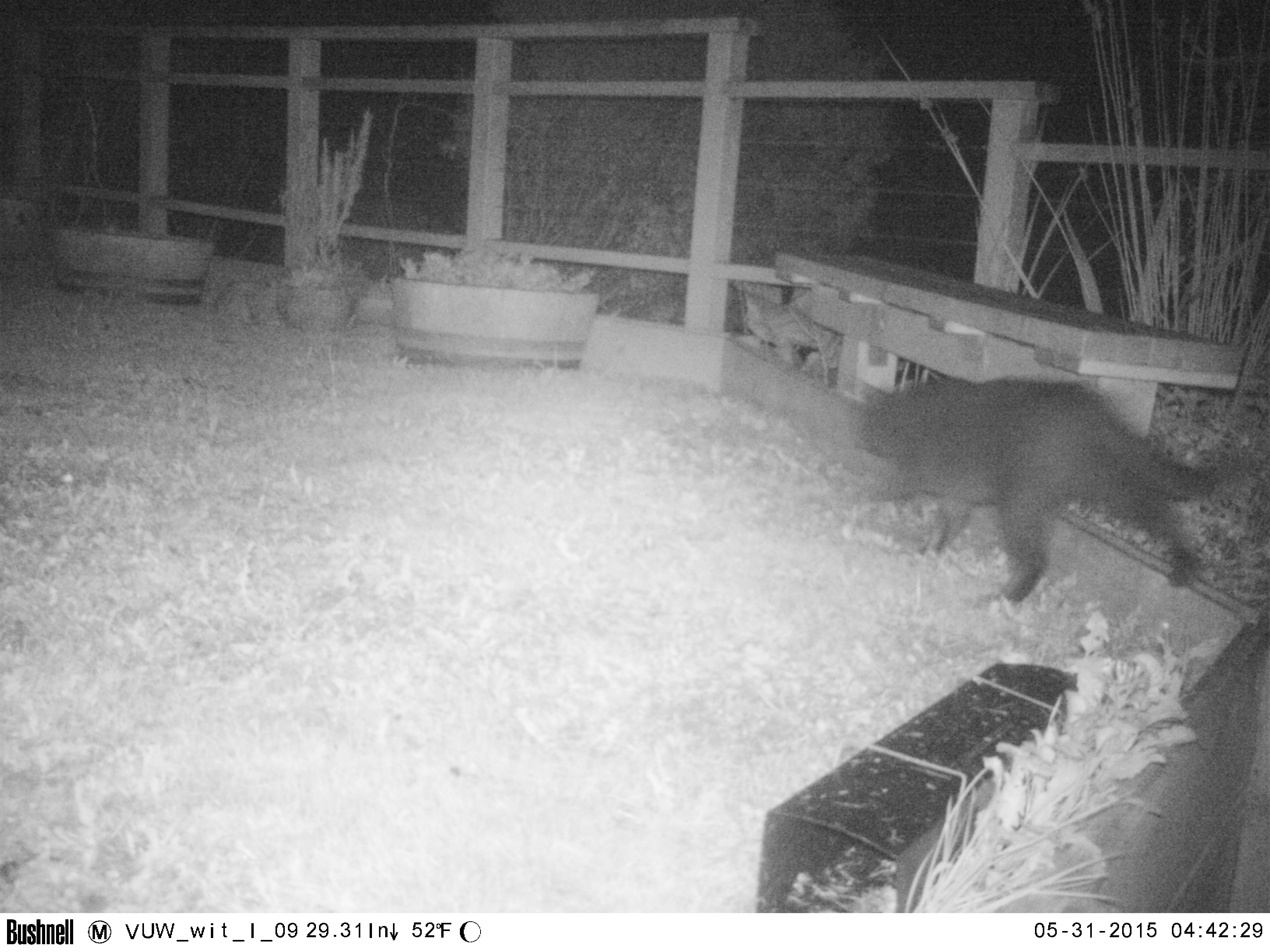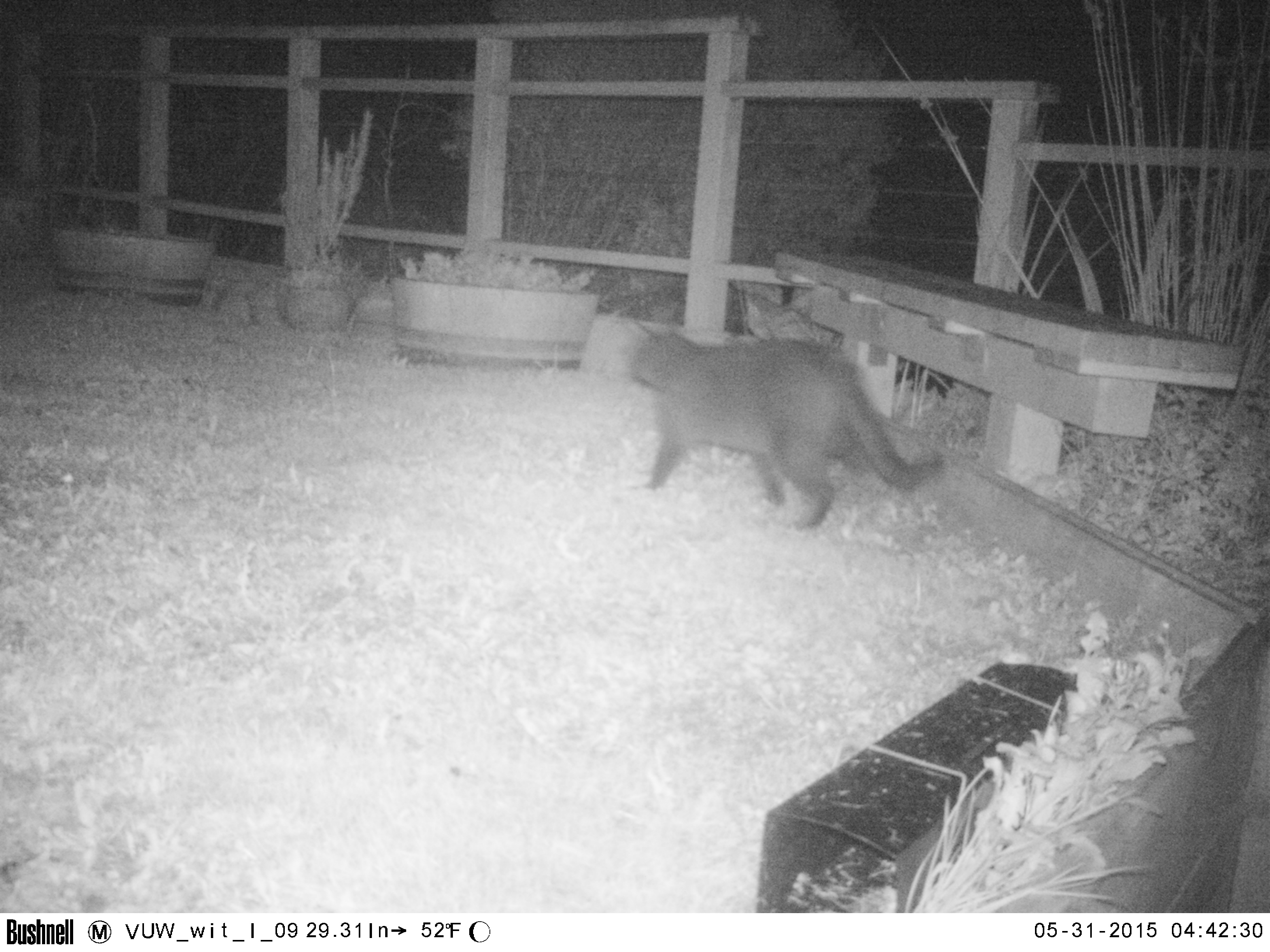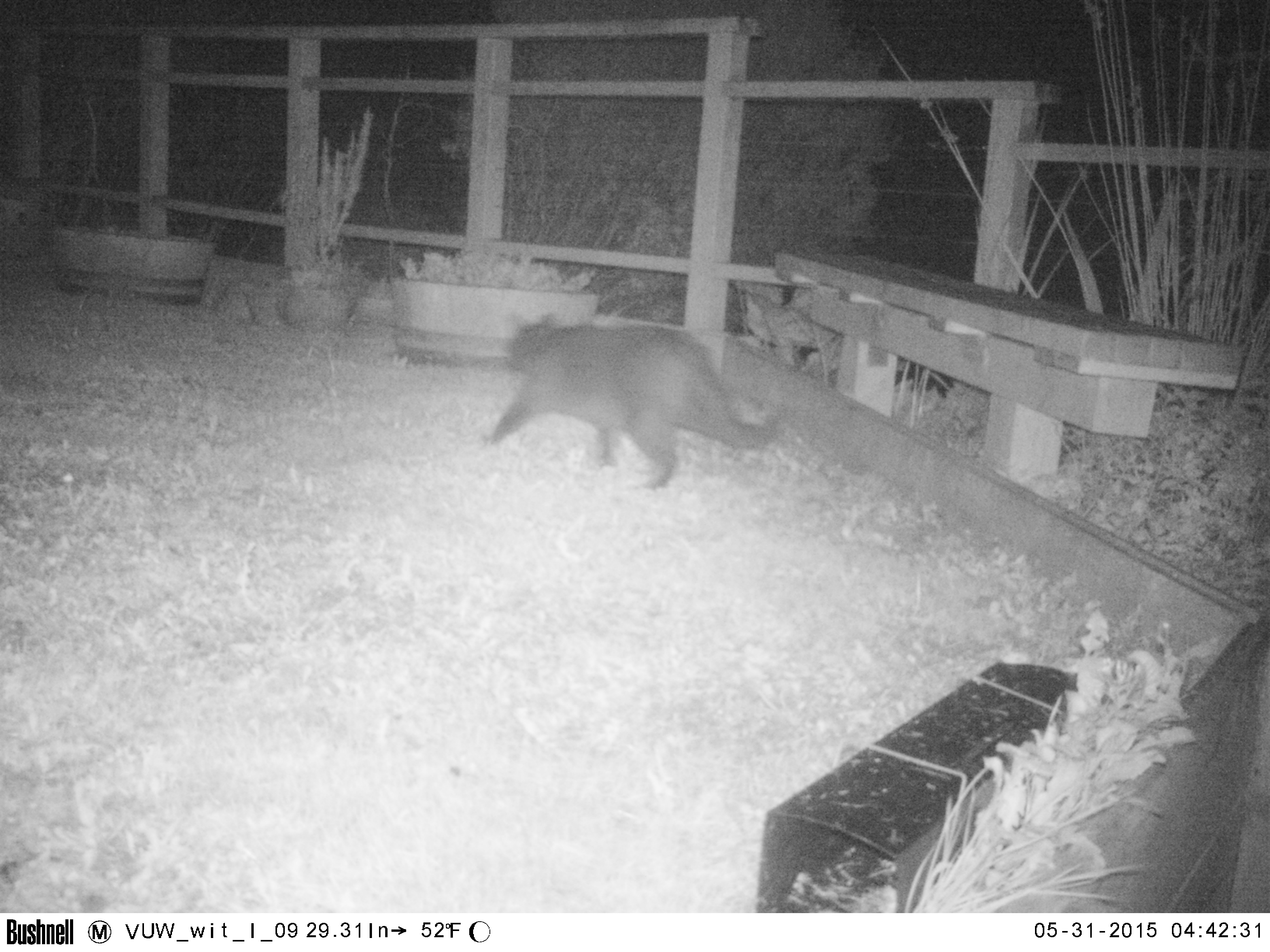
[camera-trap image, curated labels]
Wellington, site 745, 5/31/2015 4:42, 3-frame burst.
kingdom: Animalia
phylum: Chordata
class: Mammalia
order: Carnivora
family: Felidae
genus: Felis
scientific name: Felis catus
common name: cat